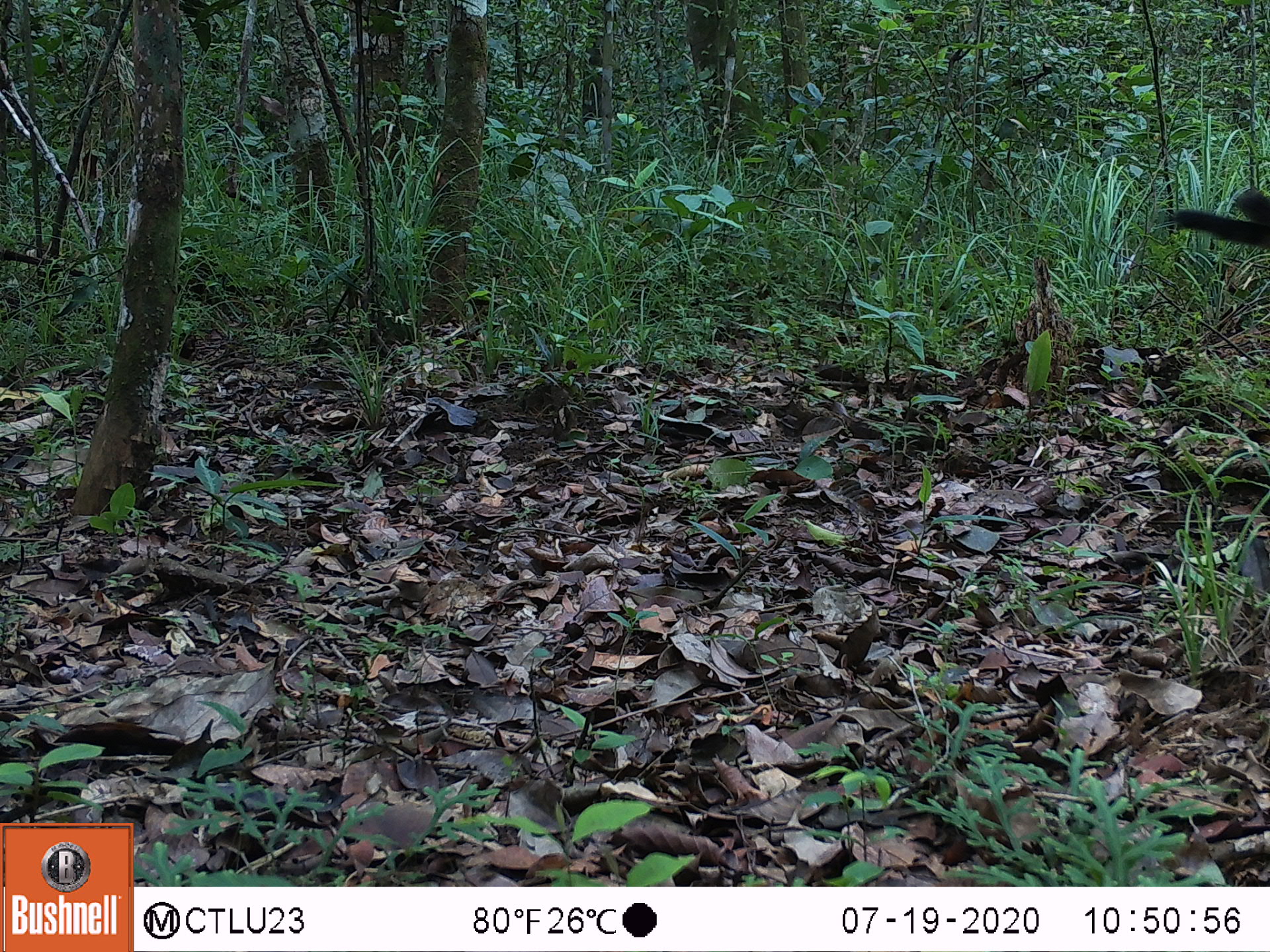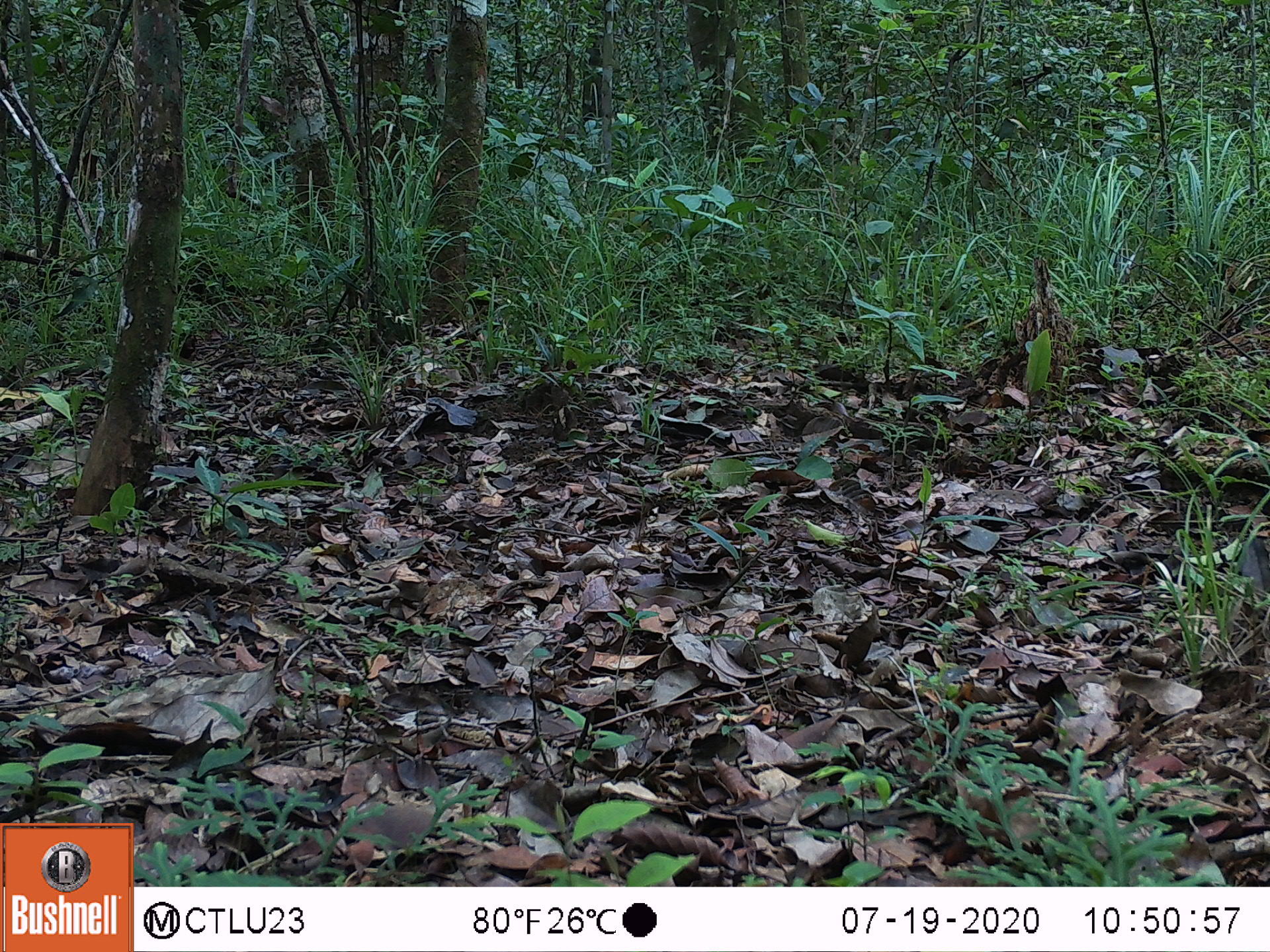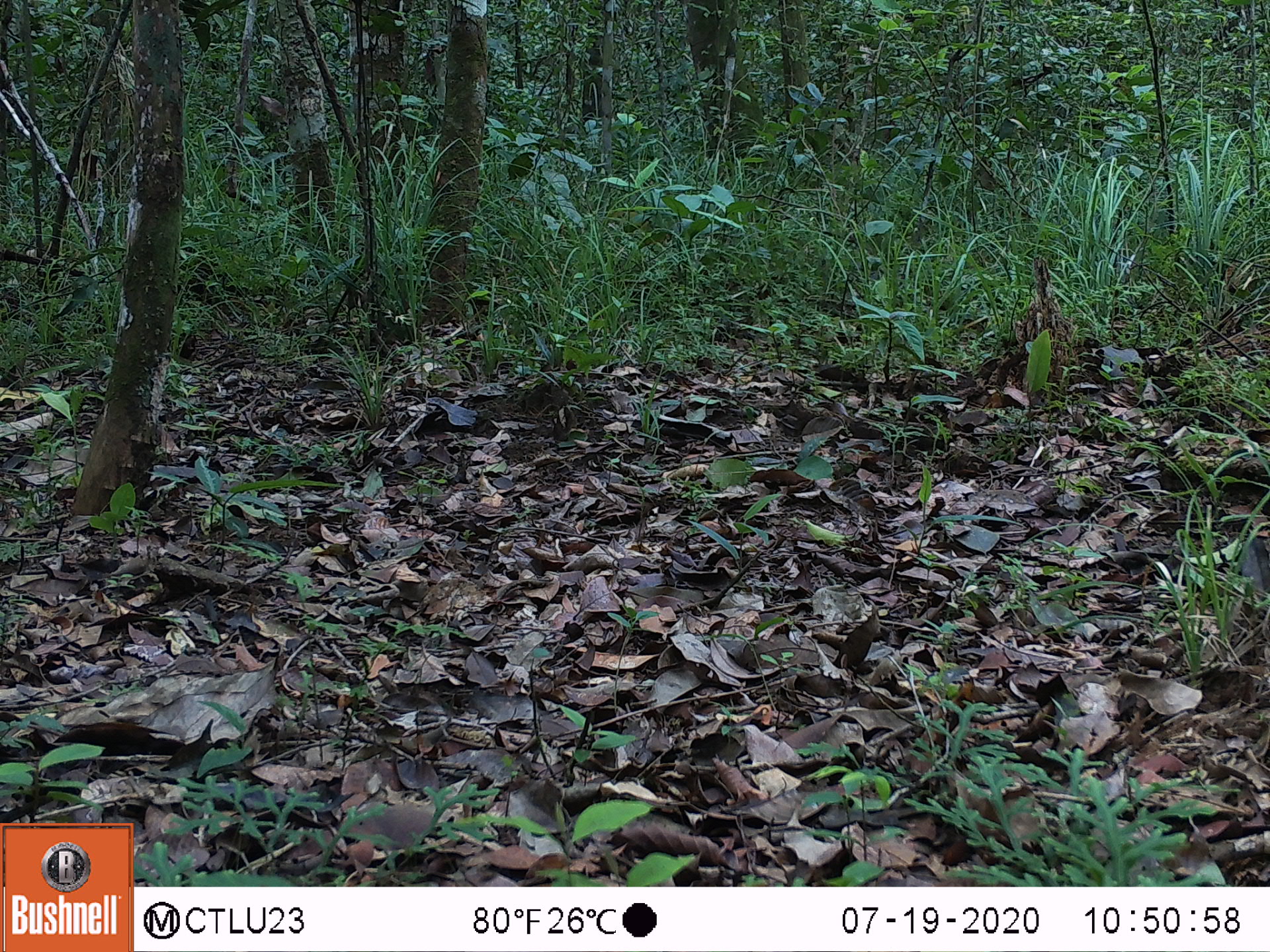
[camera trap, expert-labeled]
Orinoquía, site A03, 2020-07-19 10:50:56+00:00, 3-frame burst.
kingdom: Animalia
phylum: Chordata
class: Mammalia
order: Carnivora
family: Procyonidae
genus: Nasua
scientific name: Nasua nasua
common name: south american coati